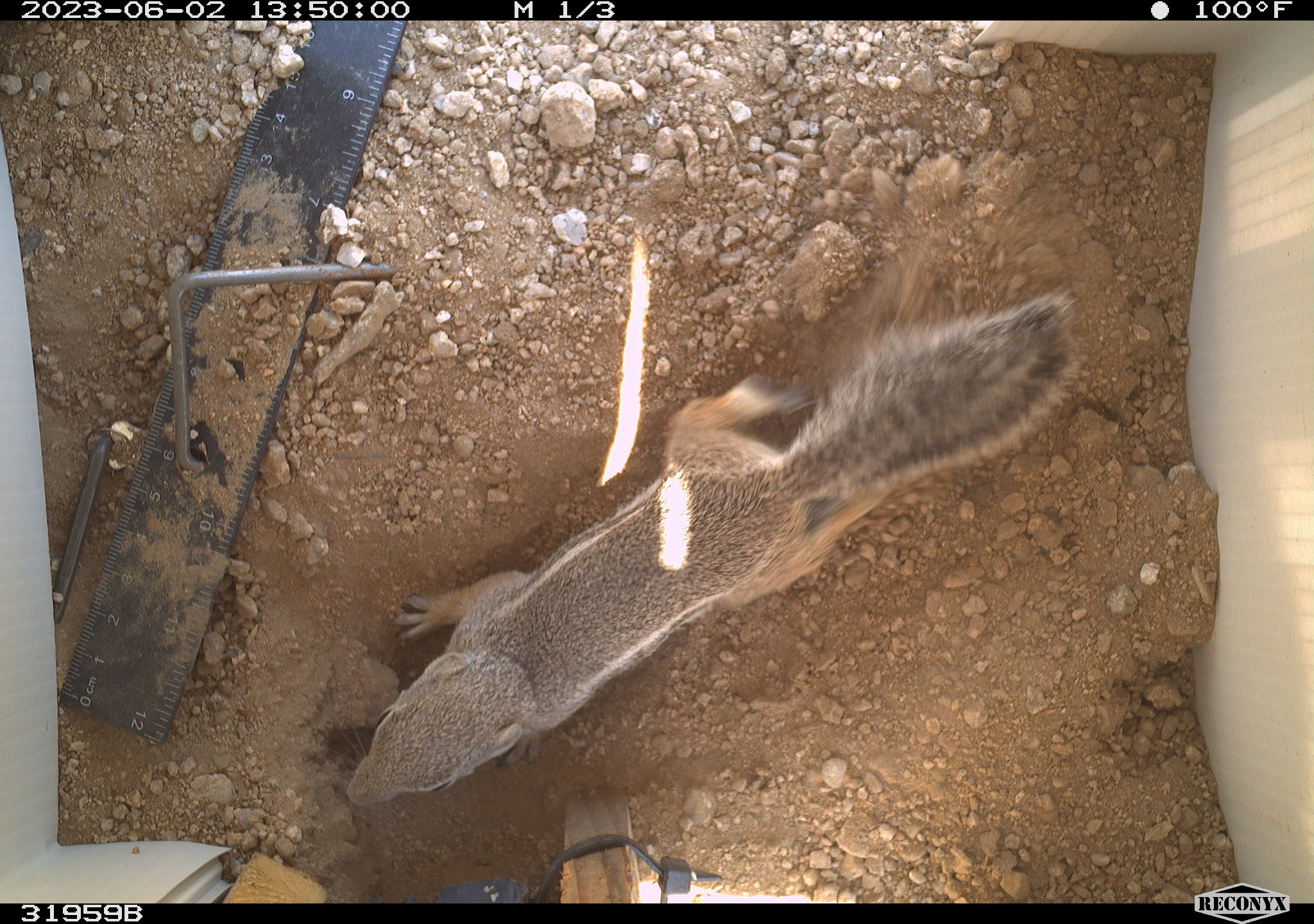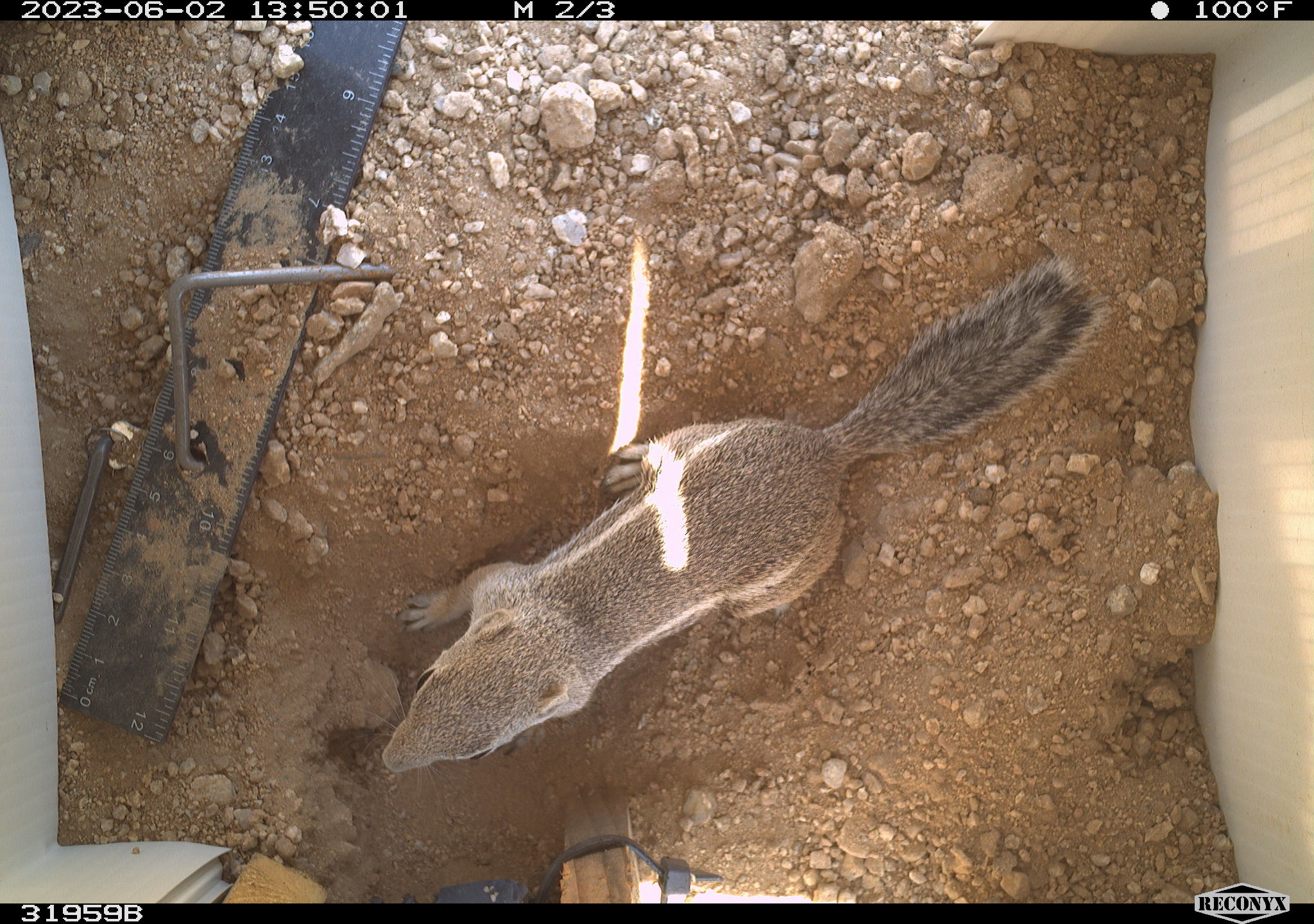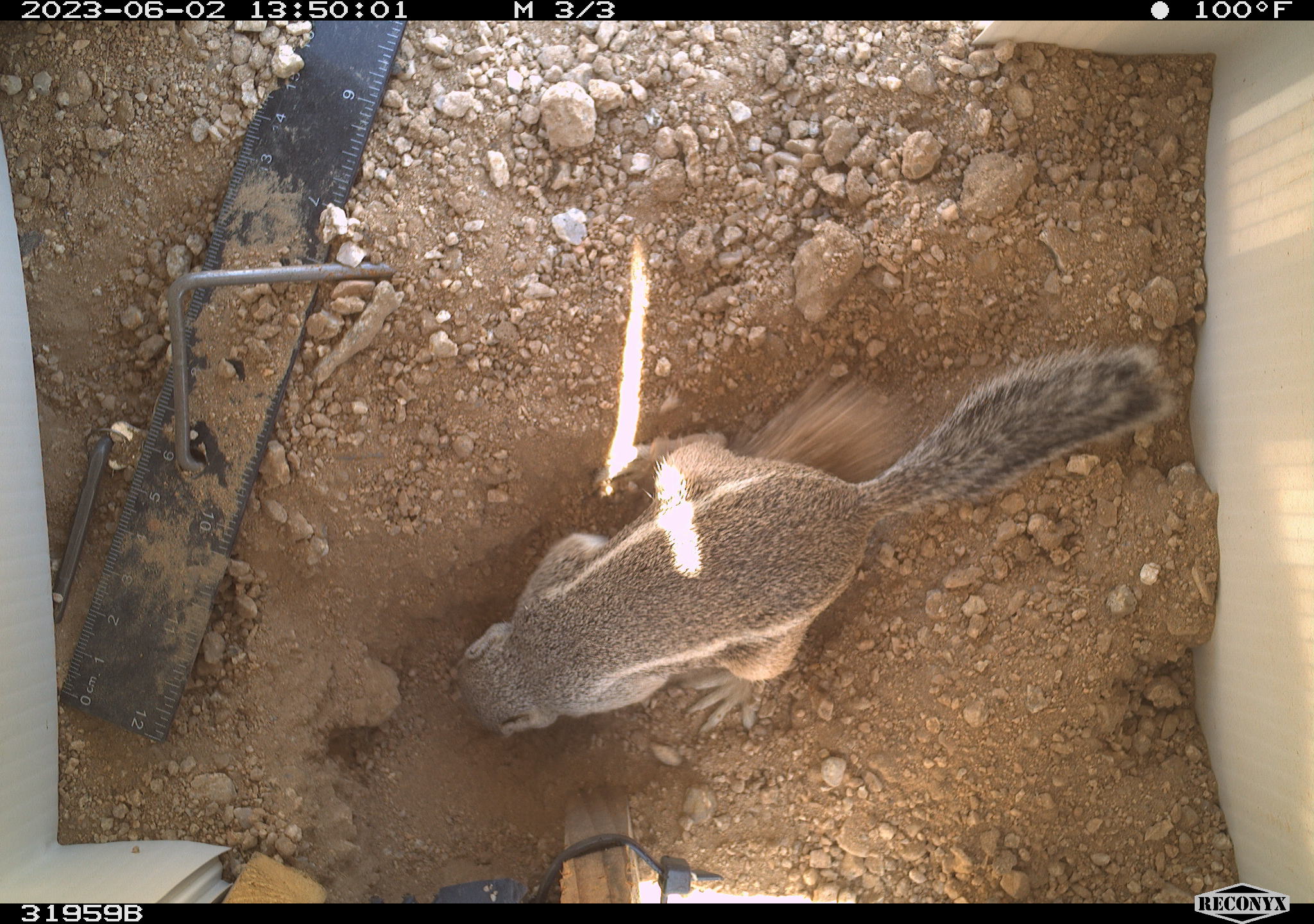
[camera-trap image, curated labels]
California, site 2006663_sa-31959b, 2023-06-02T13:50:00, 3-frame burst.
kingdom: Animalia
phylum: Chordata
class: Mammalia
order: Rodentia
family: Sciuridae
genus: Ammospermophilus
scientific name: Ammospermophilus leucurus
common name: white-tailed antelope squirrel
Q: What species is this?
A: White-tailed antelope squirrel (Ammospermophilus leucurus).